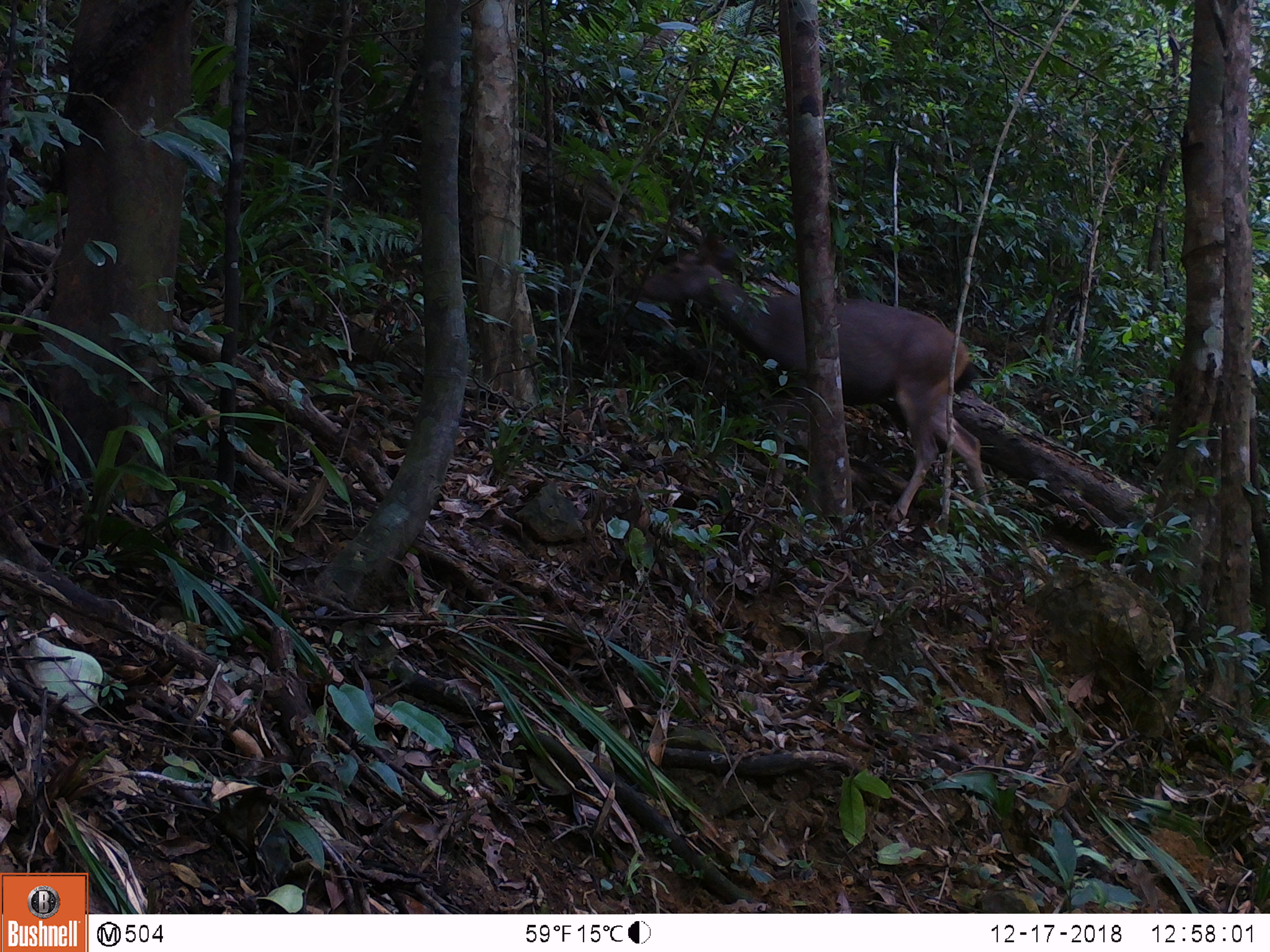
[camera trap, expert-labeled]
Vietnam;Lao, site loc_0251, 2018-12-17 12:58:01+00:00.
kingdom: Animalia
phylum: Chordata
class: Mammalia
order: Artiodactyla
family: Cervidae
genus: Rusa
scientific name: Rusa unicolor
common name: sambar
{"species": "sambar (Rusa unicolor)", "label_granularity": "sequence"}